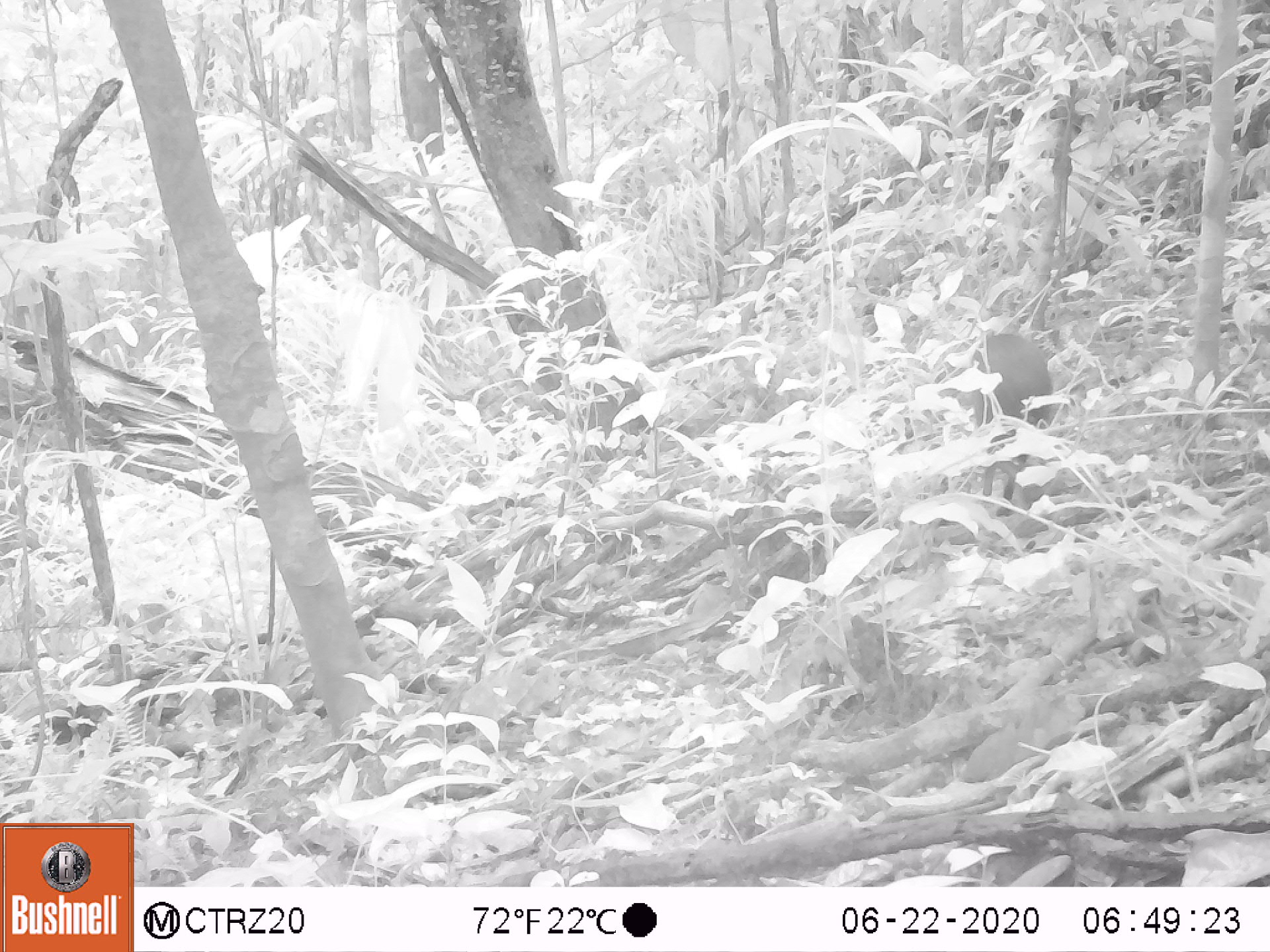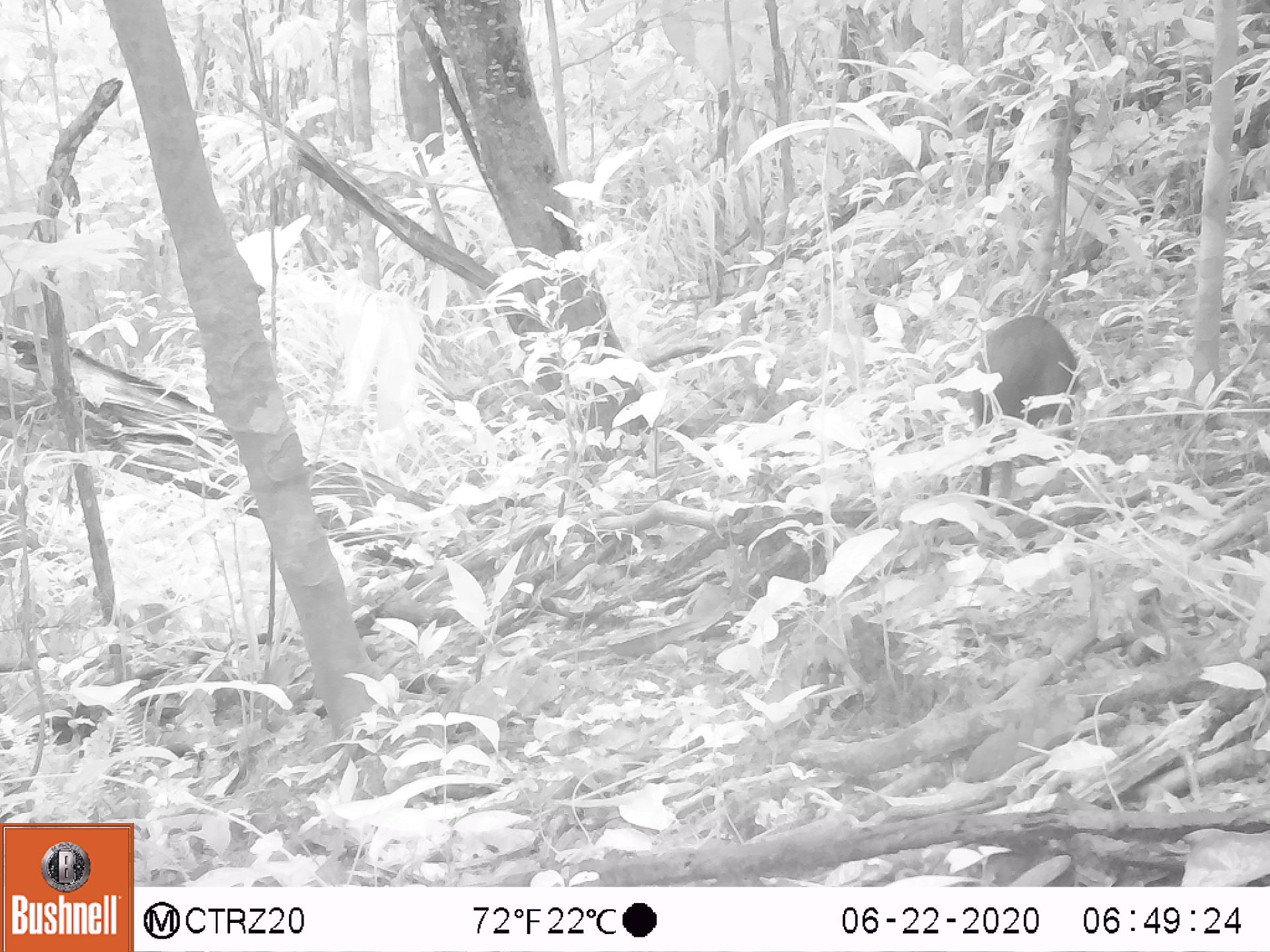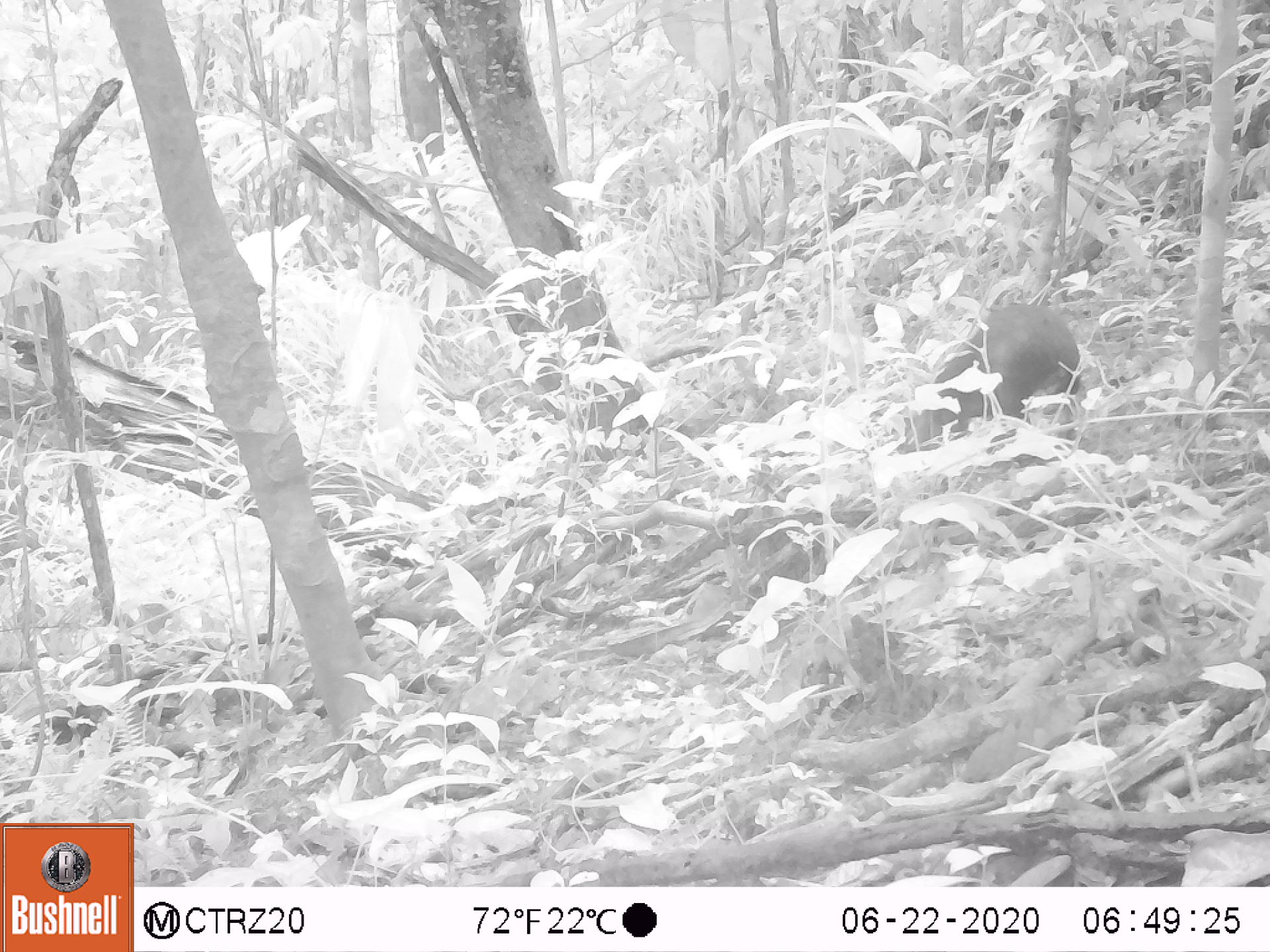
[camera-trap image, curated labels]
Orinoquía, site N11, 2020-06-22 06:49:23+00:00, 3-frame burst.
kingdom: Animalia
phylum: Chordata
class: Mammalia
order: Rodentia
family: Dasyproctidae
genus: Dasyprocta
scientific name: Dasyprocta fuliginosa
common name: black agouti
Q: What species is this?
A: Black agouti (Dasyprocta fuliginosa).